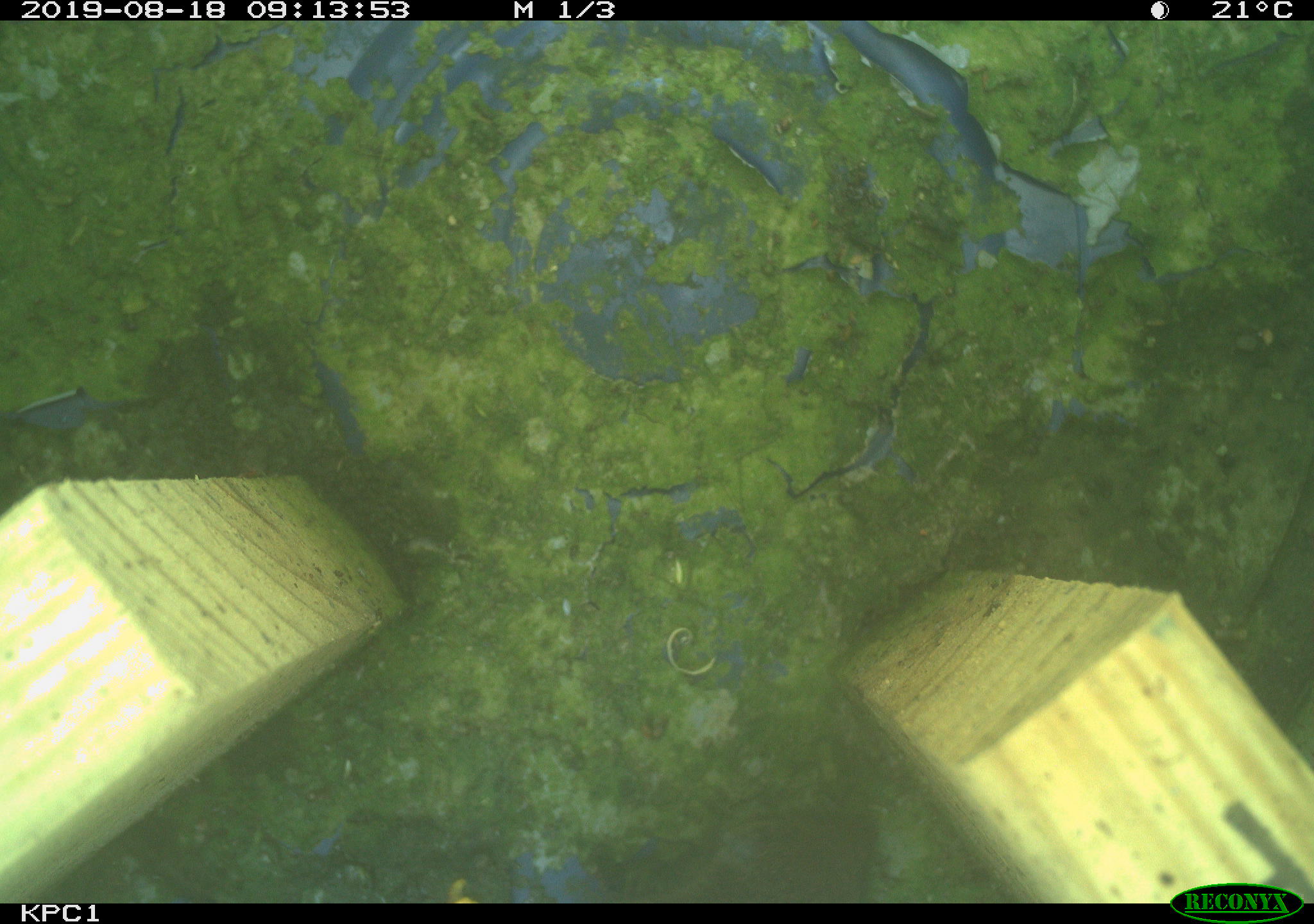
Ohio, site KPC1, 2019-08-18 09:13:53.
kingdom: Animalia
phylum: Chordata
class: Mammalia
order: Rodentia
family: Cricetidae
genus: Microtus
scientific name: Microtus pennsylvanicus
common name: meadow vole